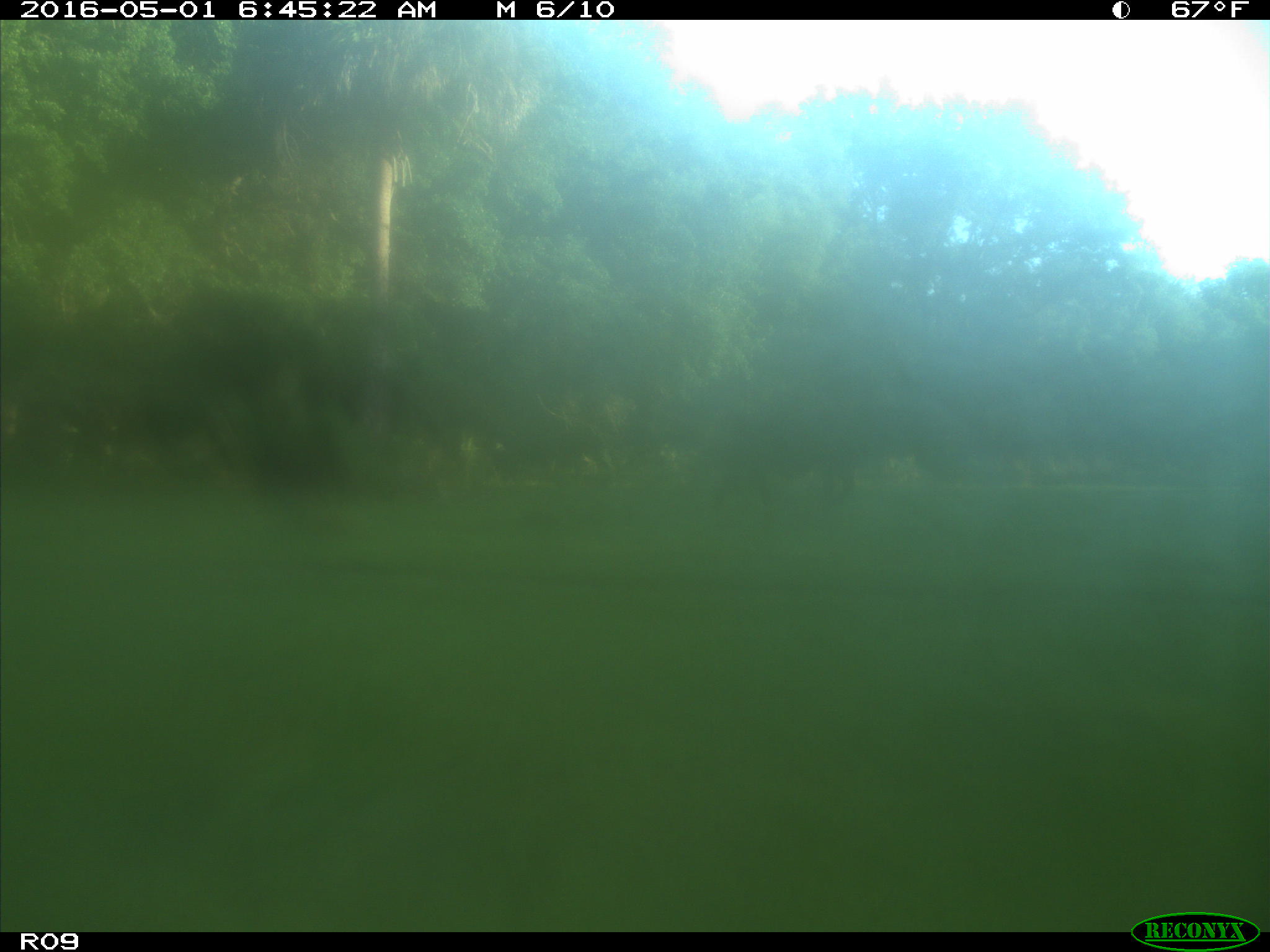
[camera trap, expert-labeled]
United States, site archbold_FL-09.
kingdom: Animalia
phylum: Chordata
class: Mammalia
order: Artiodactyla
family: Bovidae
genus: Bos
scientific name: Bos taurus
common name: domestic cow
Bos taurus (domestic cow).